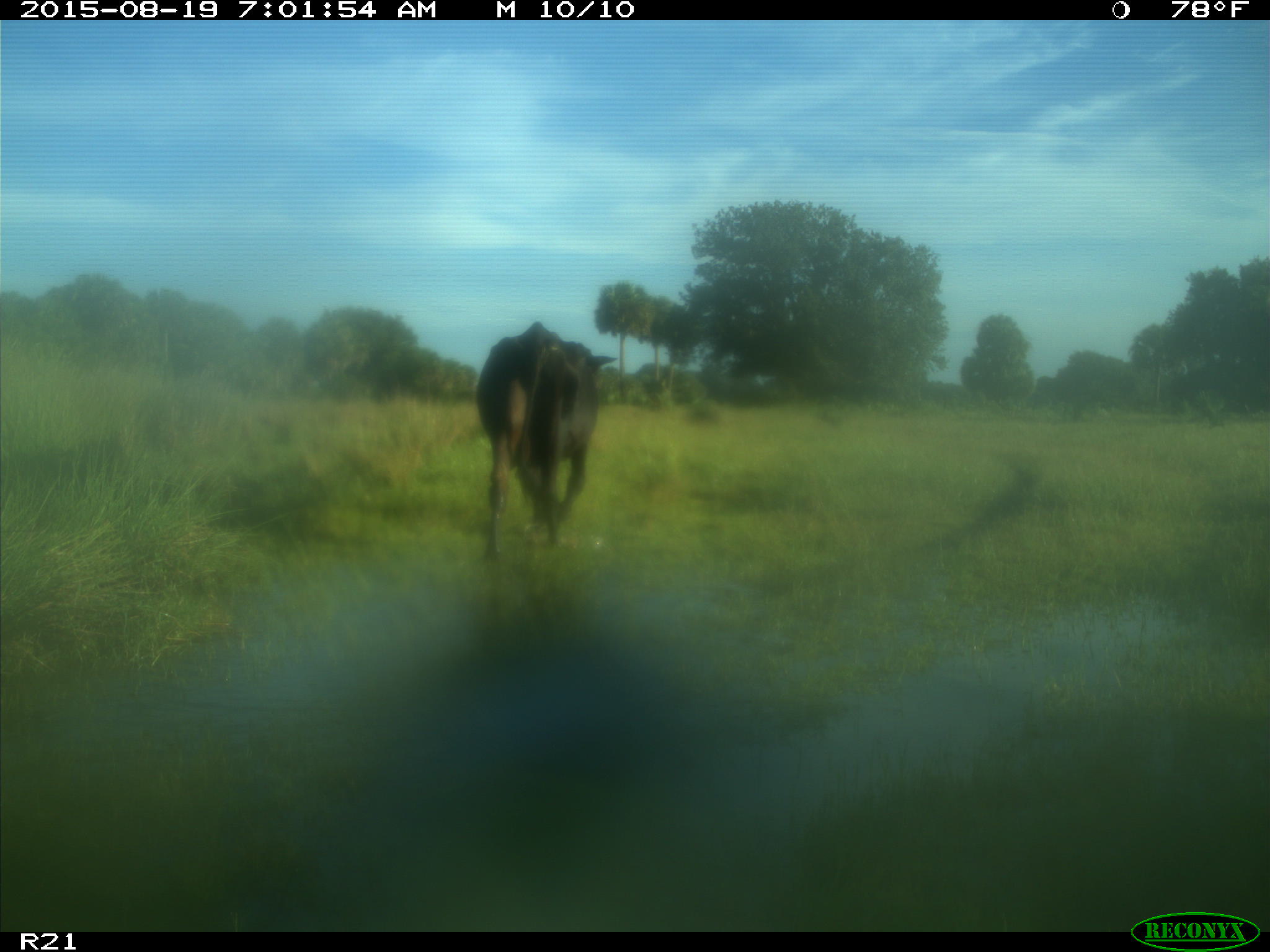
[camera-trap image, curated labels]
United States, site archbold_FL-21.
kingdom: Animalia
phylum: Chordata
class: Mammalia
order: Artiodactyla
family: Bovidae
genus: Bos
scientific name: Bos taurus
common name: domestic cow